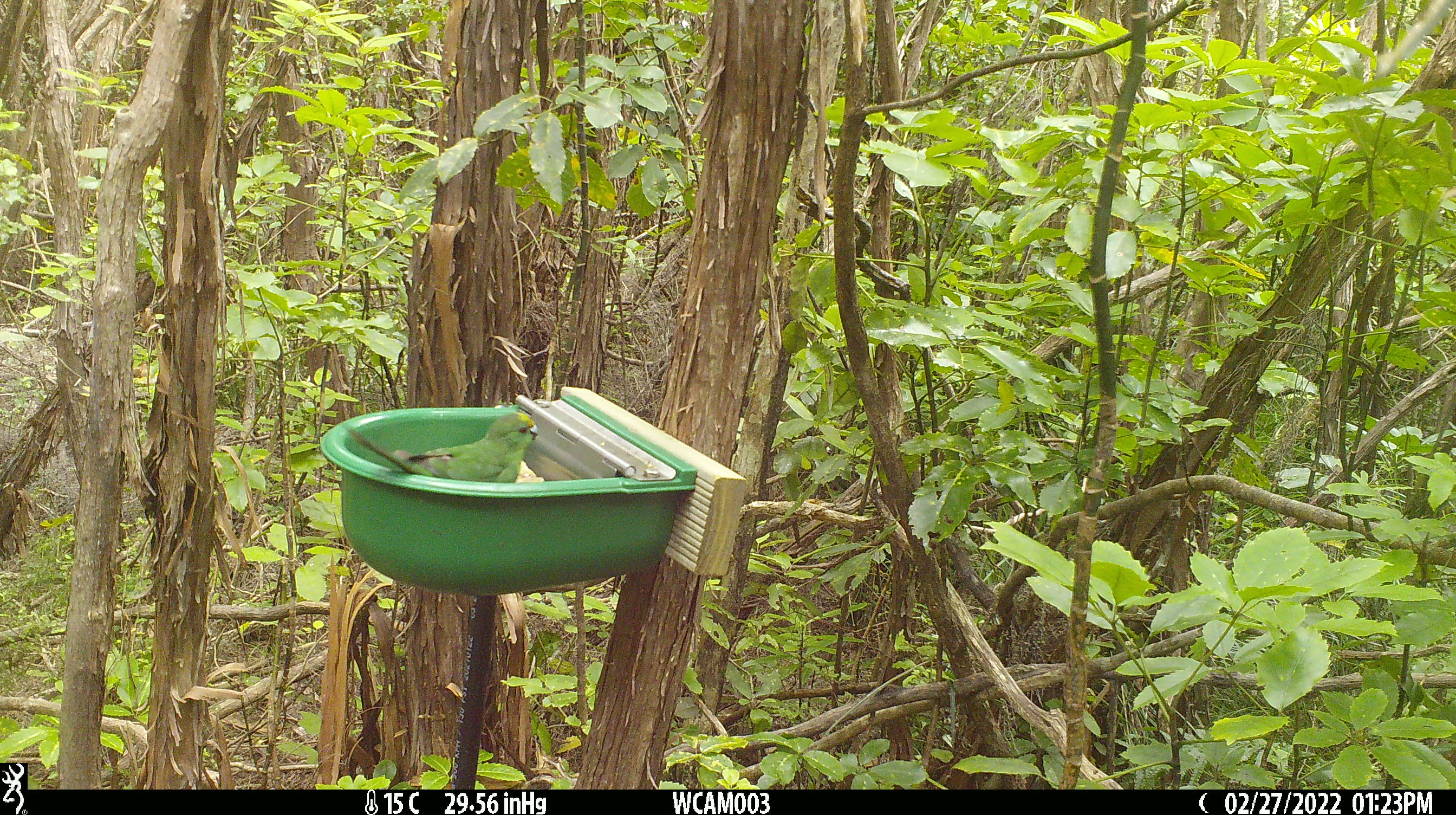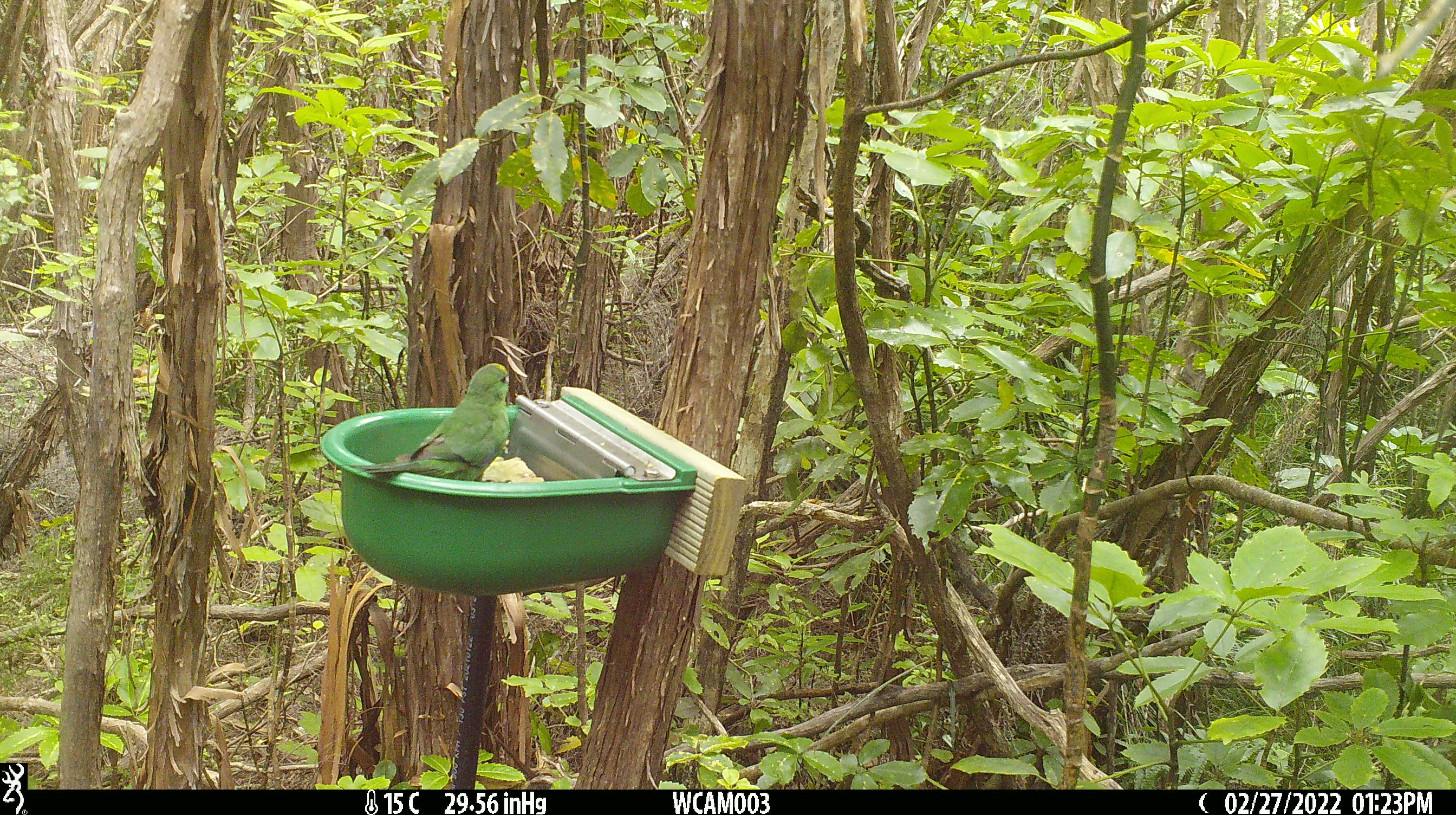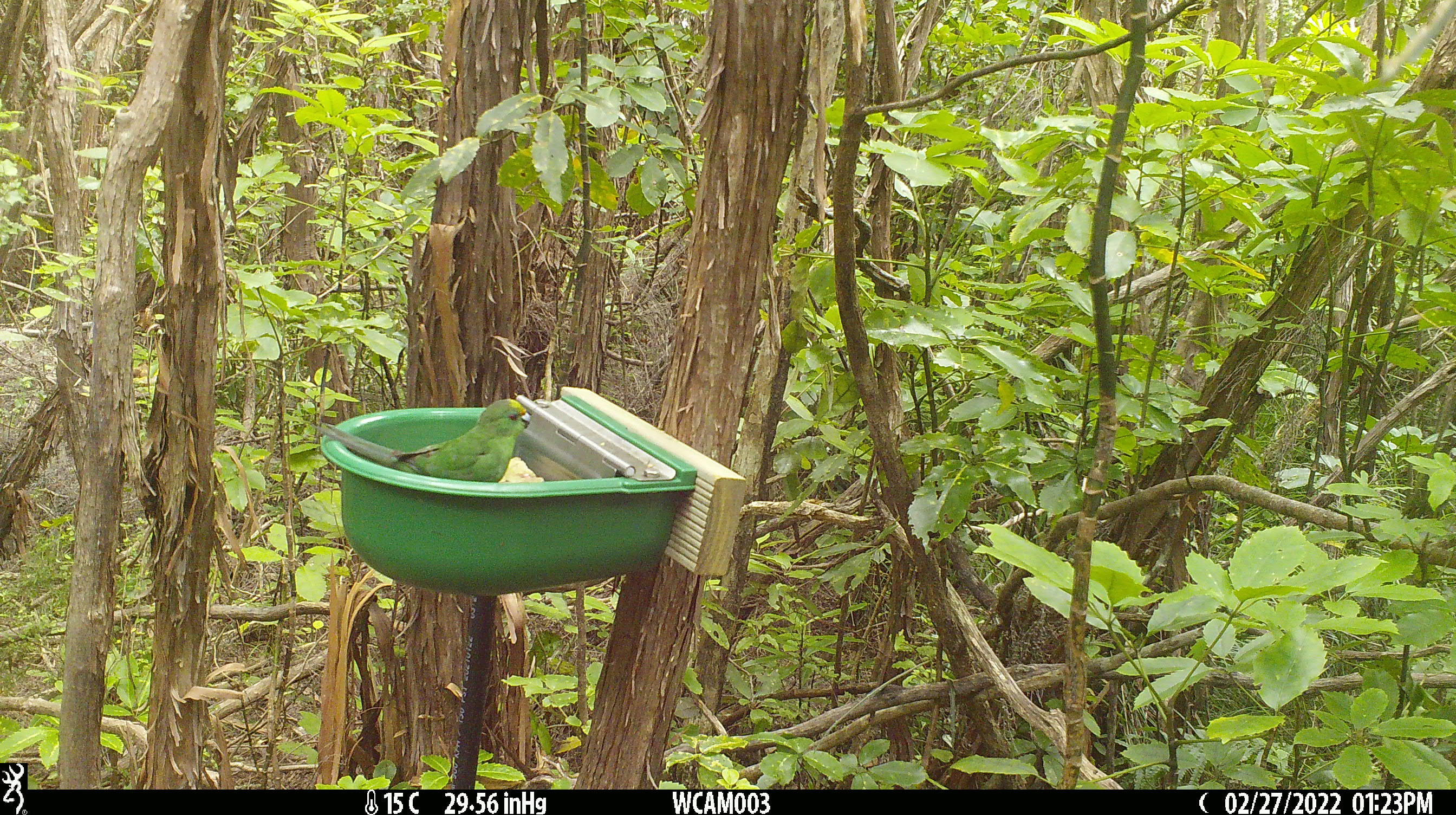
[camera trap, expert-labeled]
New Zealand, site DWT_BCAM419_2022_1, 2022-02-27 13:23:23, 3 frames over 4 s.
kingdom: Animalia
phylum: Chordata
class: Aves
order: Psittaciformes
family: Psittaculidae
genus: Cyanoramphus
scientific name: Cyanoramphus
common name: parakeet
Parakeet (Cyanoramphus).